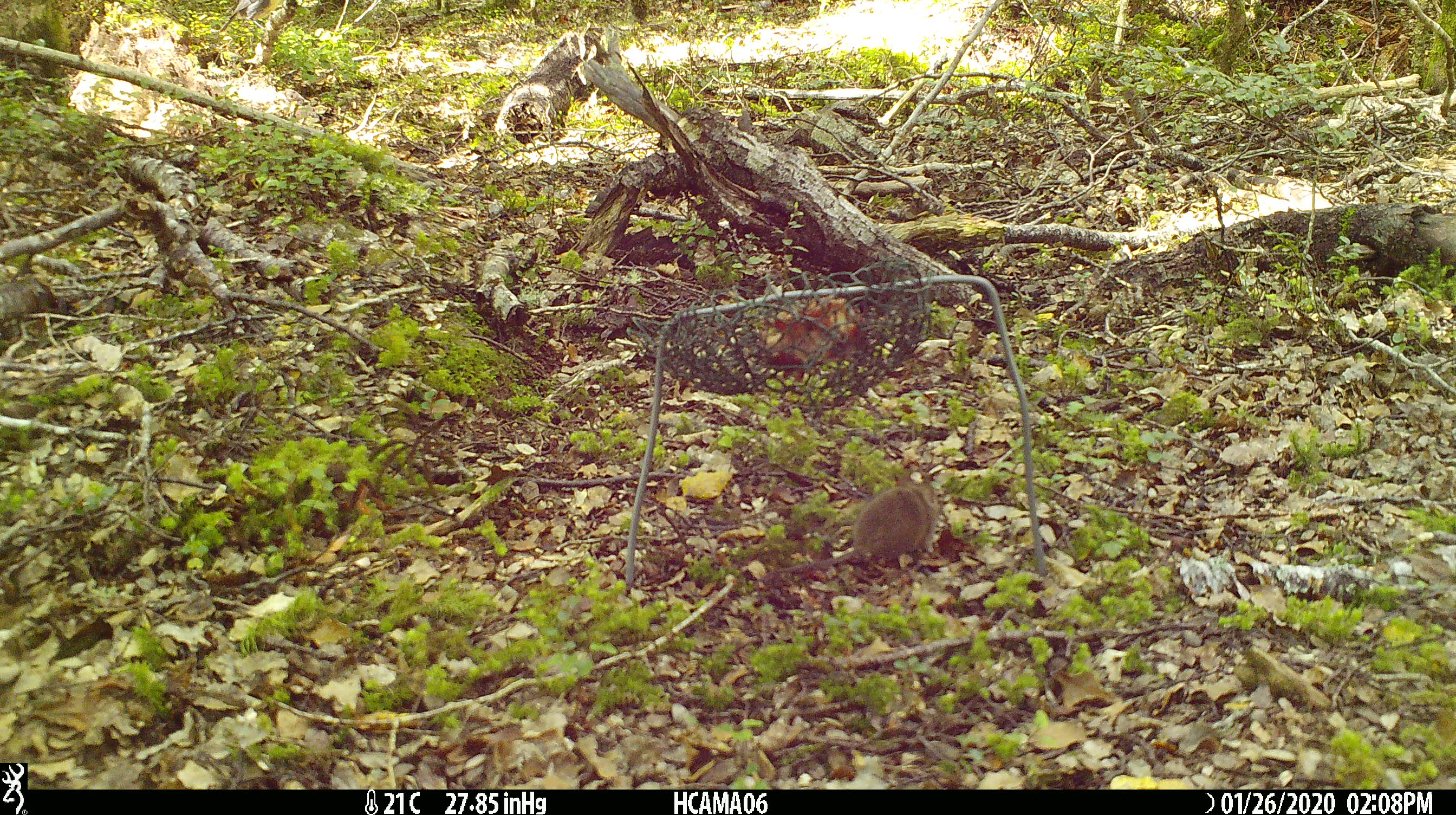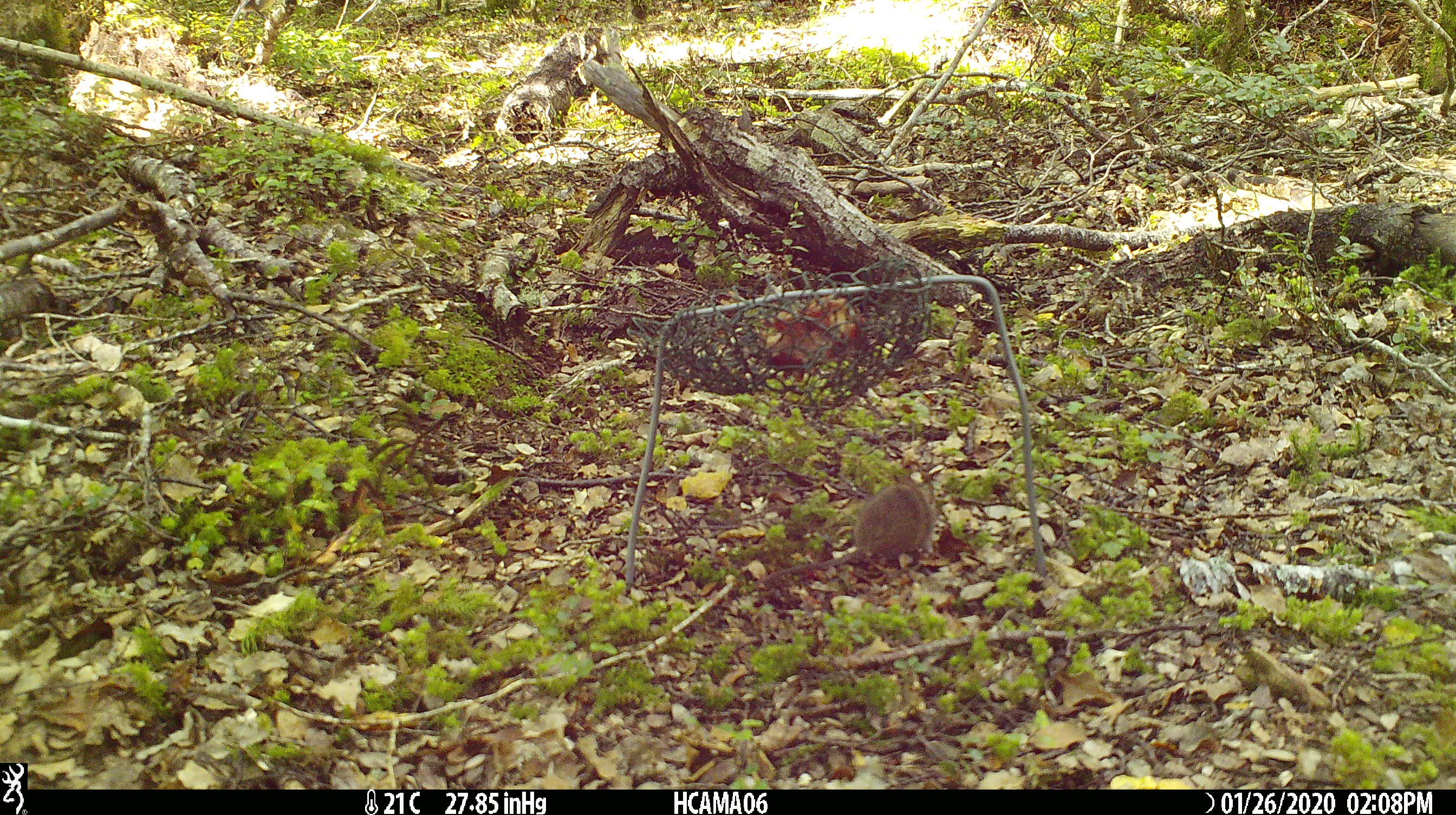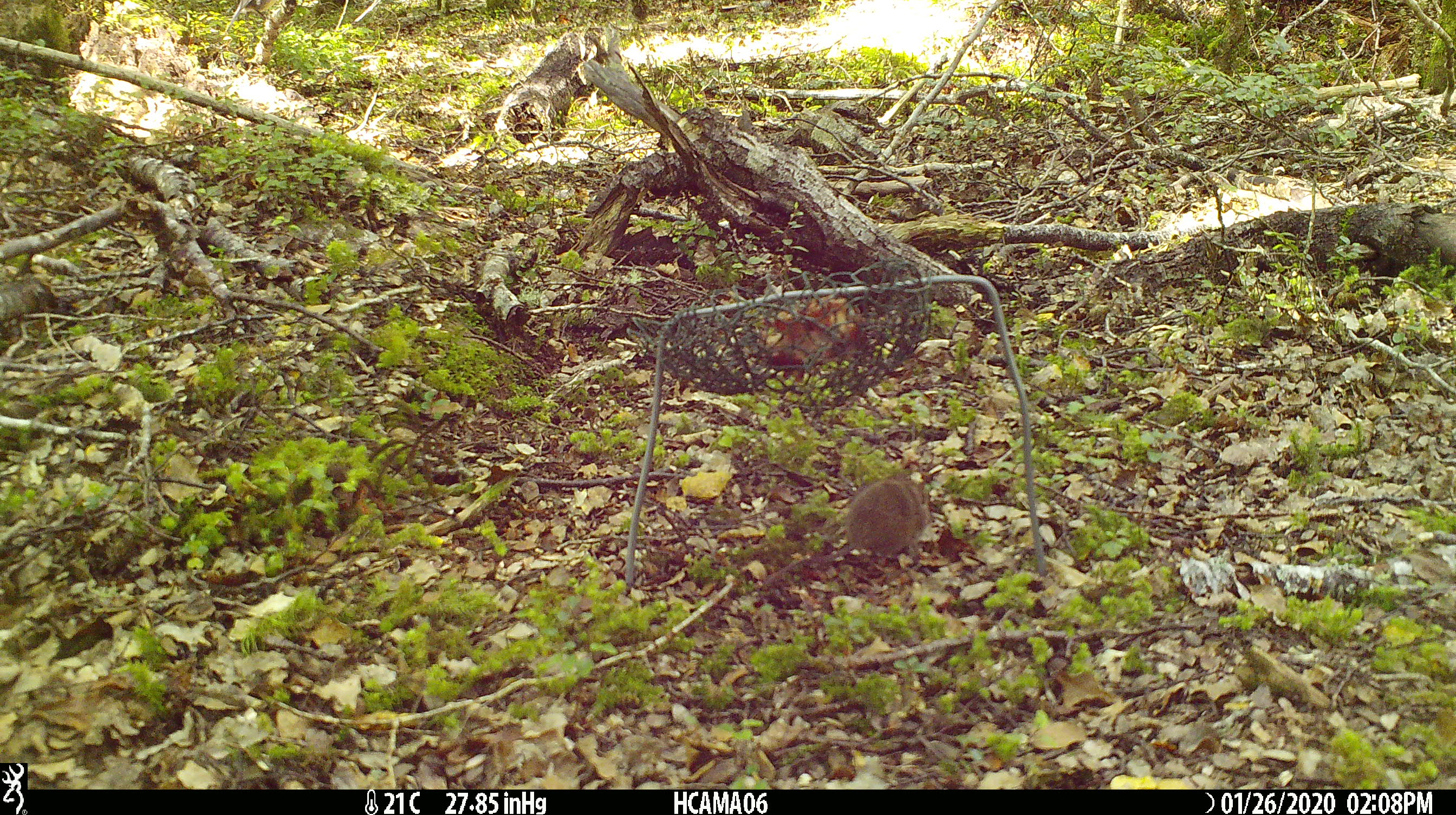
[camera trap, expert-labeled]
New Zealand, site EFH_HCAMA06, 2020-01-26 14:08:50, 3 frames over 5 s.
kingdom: Animalia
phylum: Chordata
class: Mammalia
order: Rodentia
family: Muridae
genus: Mus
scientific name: Mus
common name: mouse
Mouse (Mus).